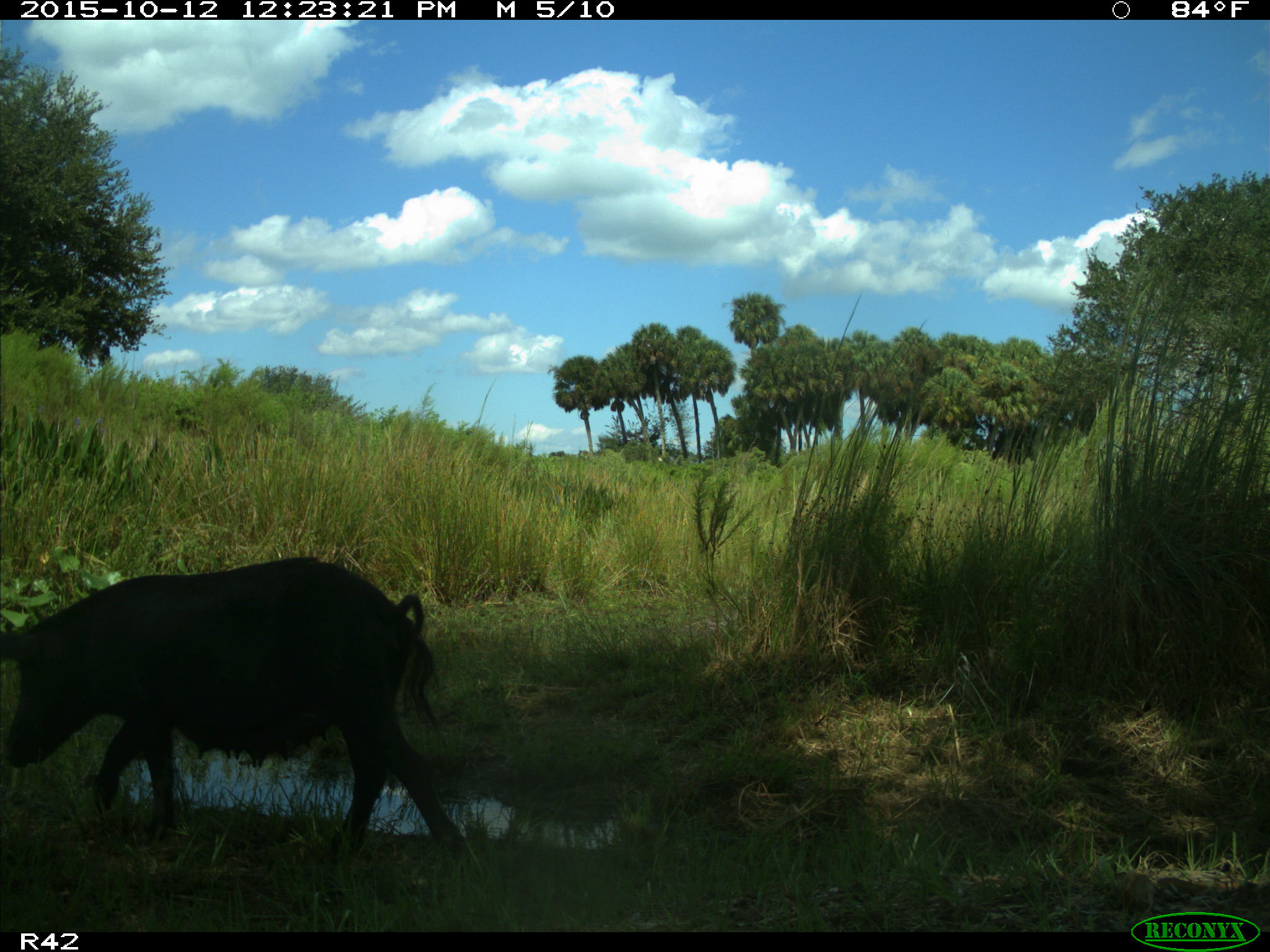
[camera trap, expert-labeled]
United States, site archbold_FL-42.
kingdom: Animalia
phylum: Chordata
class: Mammalia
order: Artiodactyla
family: Suidae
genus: Sus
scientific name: Sus scrofa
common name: wild boar